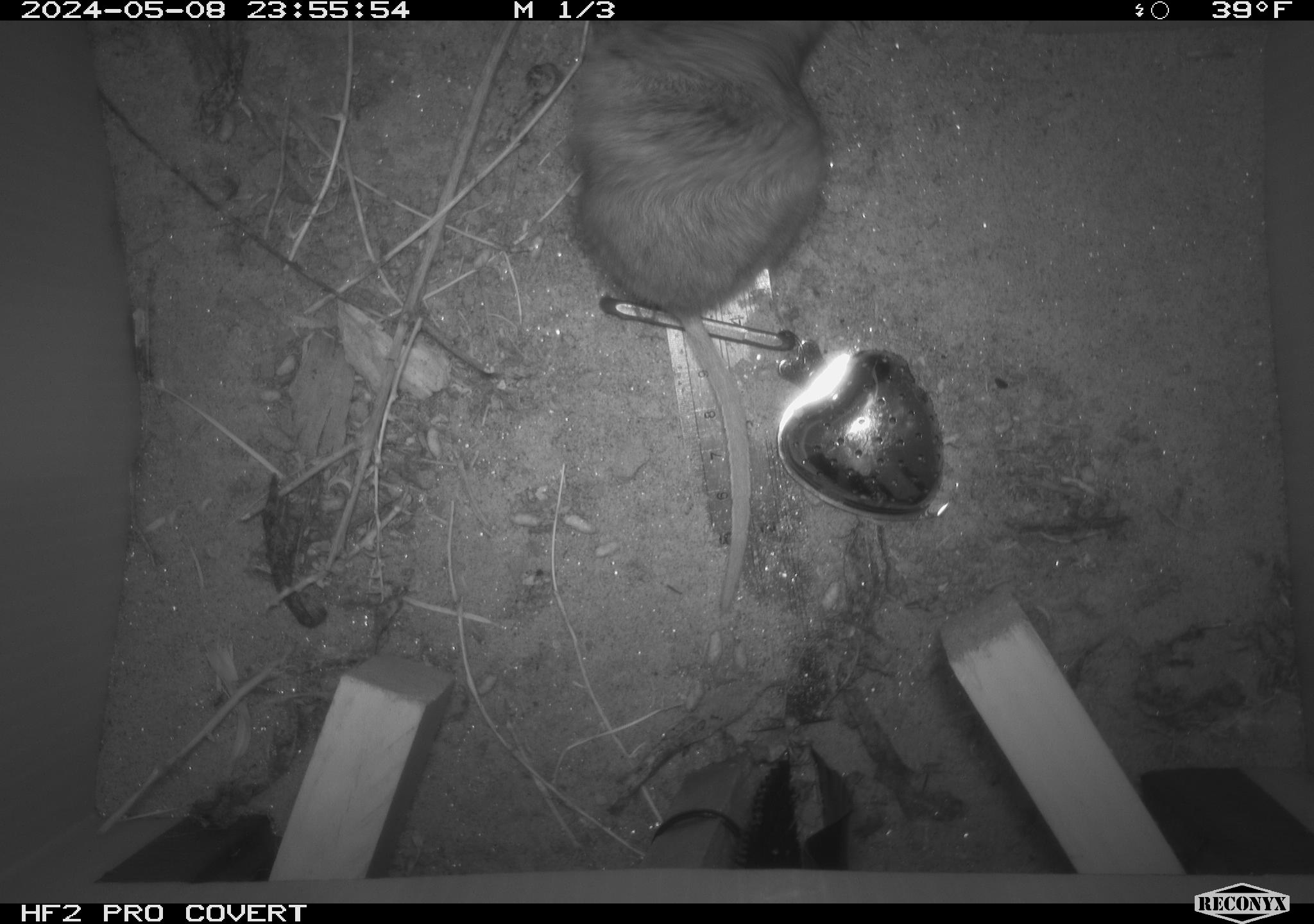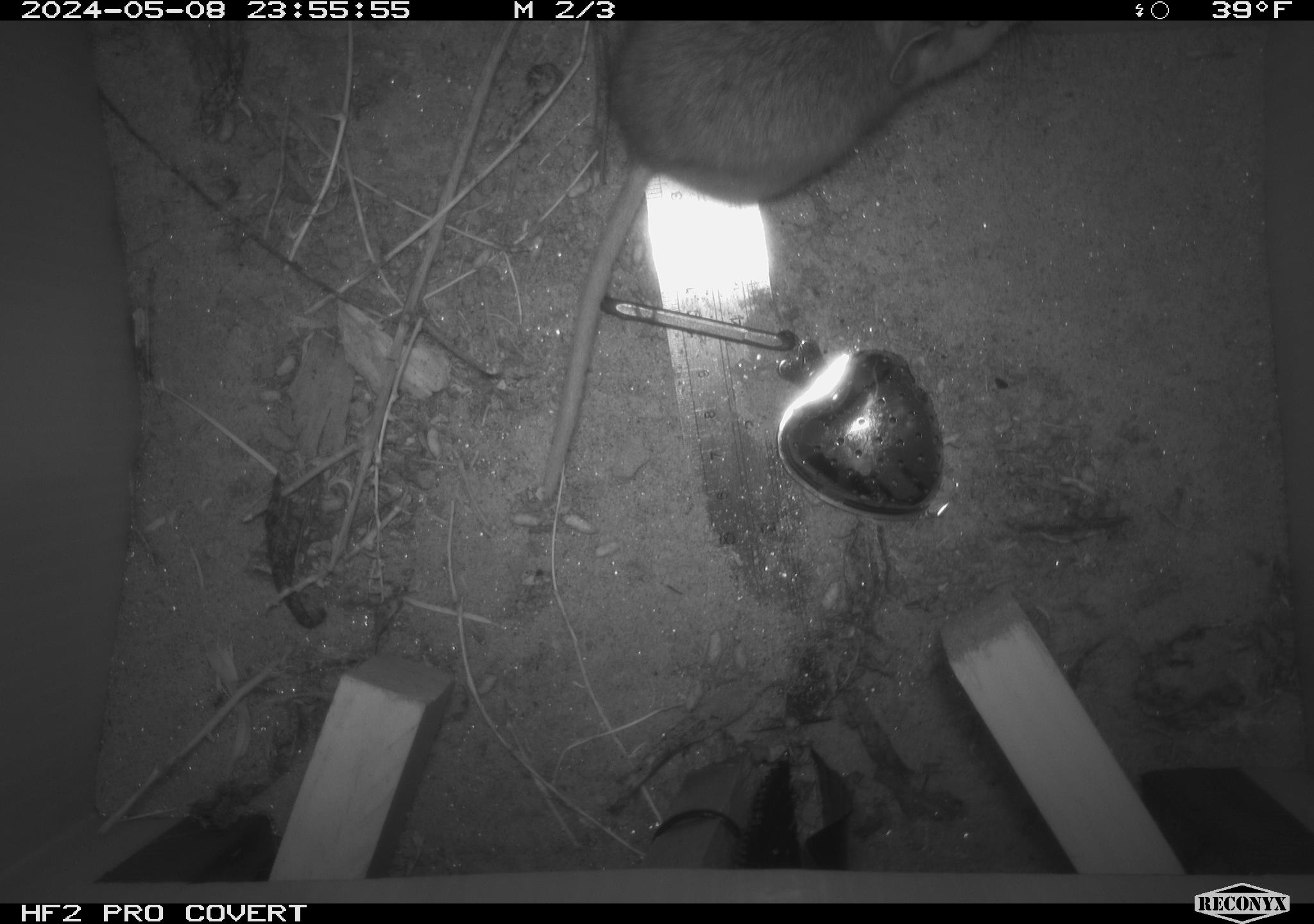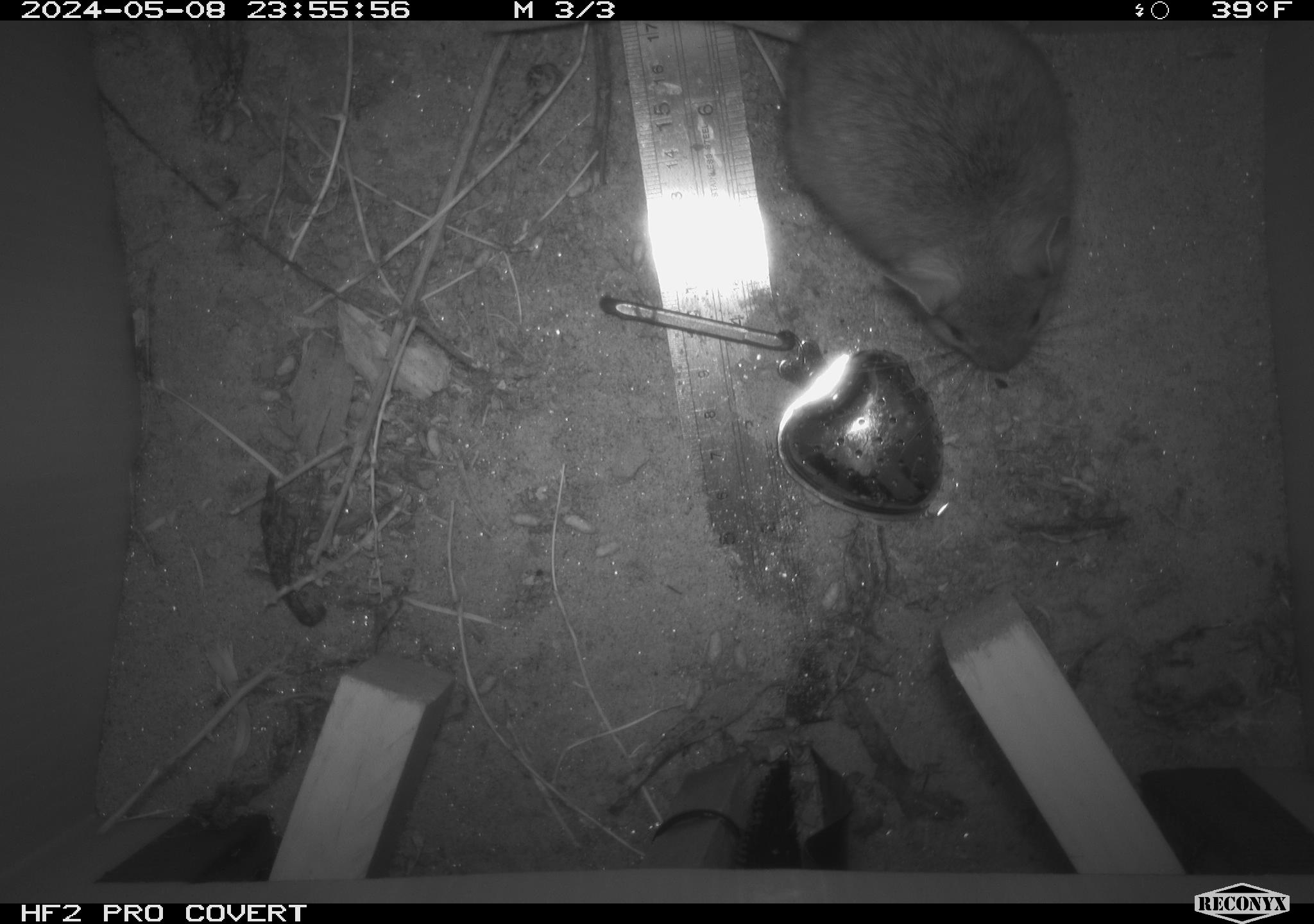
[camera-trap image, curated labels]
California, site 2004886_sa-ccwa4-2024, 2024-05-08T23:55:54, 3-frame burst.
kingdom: Animalia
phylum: Chordata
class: Mammalia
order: Rodentia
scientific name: Rodentia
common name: woodrat or rat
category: woodrat or rat species